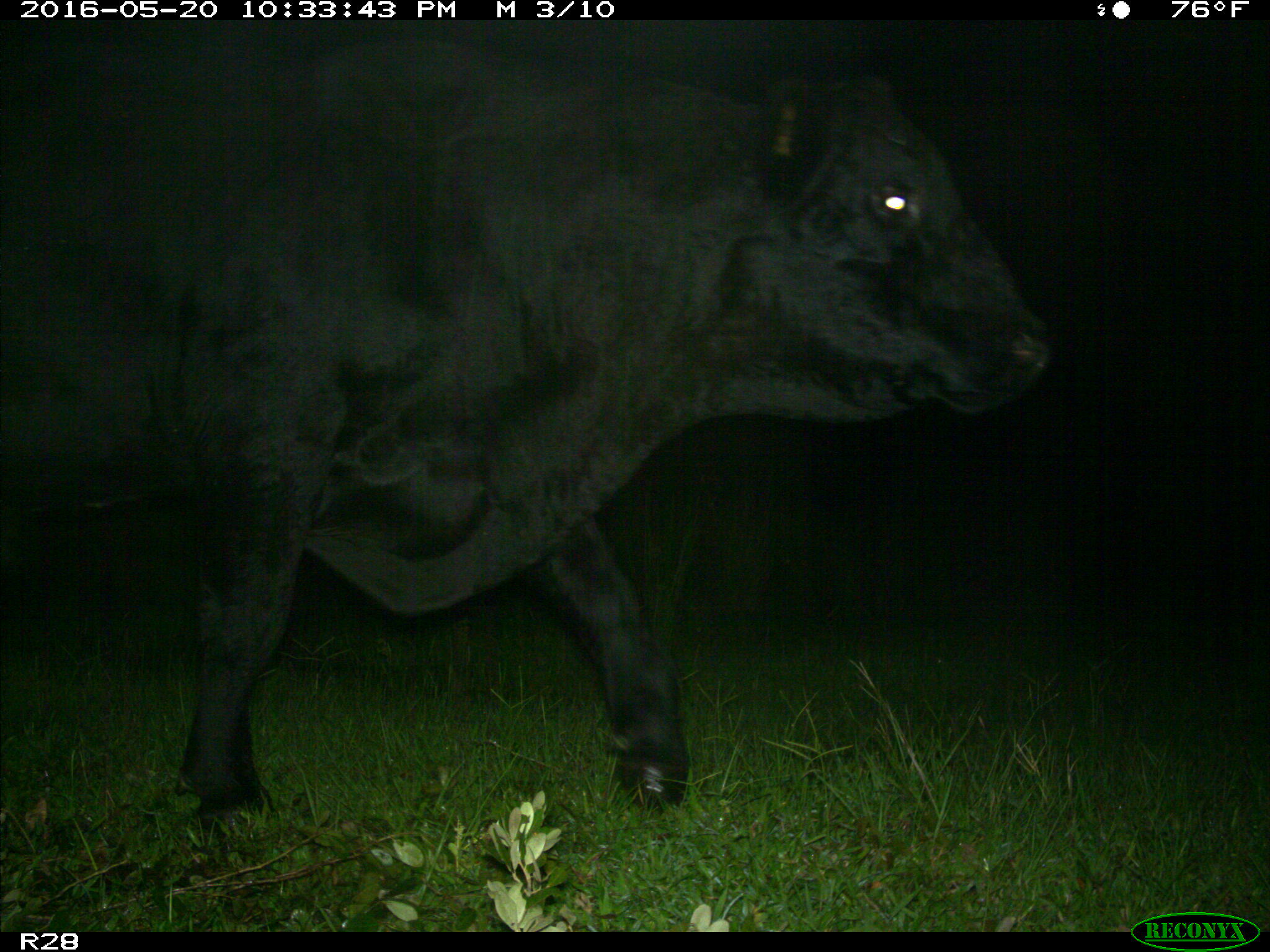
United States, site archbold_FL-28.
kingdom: Animalia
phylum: Chordata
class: Mammalia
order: Artiodactyla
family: Bovidae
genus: Bos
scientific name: Bos taurus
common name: domestic cow